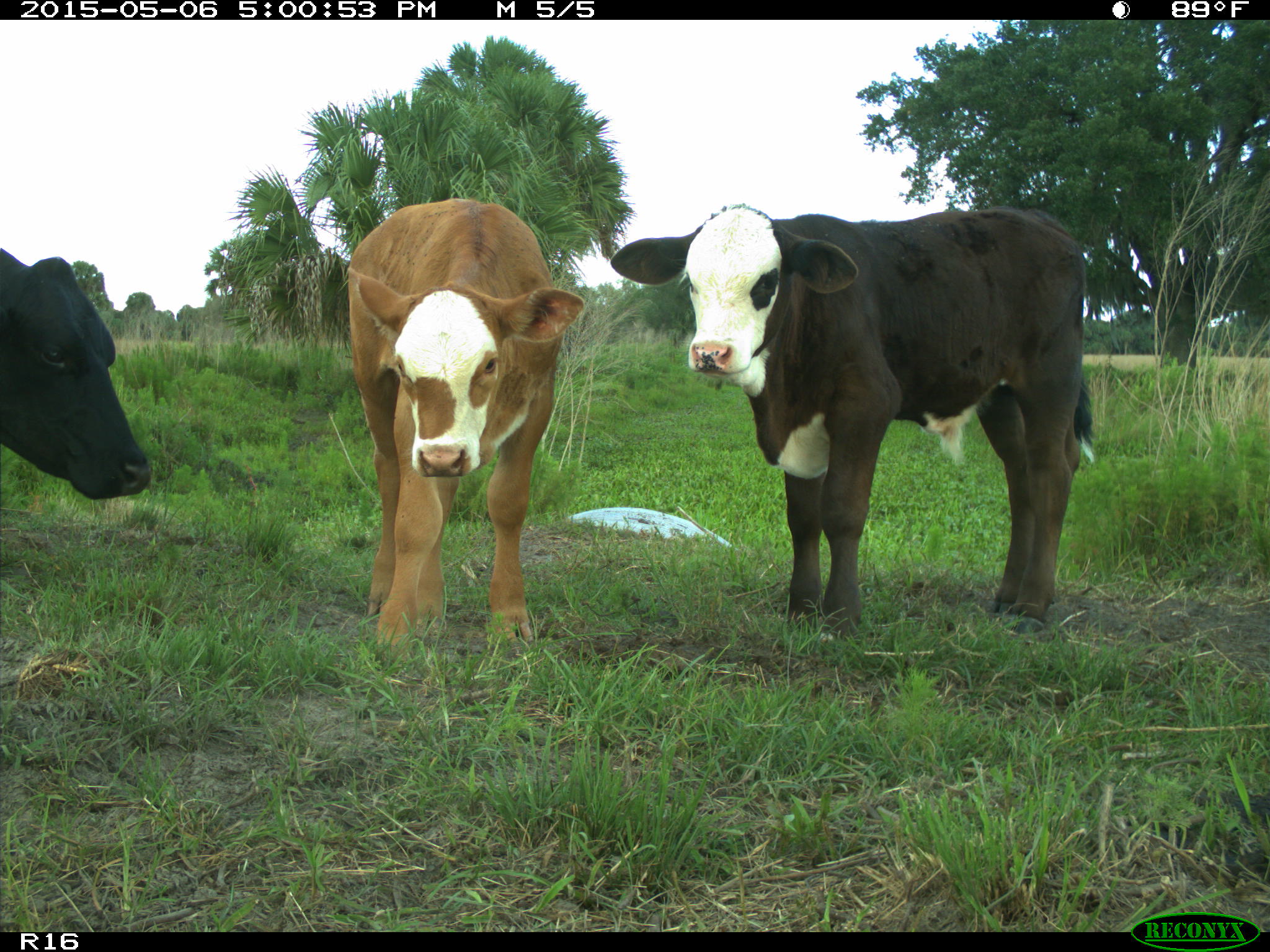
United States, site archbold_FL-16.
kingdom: Animalia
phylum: Chordata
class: Mammalia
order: Artiodactyla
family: Bovidae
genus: Bos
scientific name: Bos taurus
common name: domestic cow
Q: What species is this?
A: Bos taurus (domestic cow).